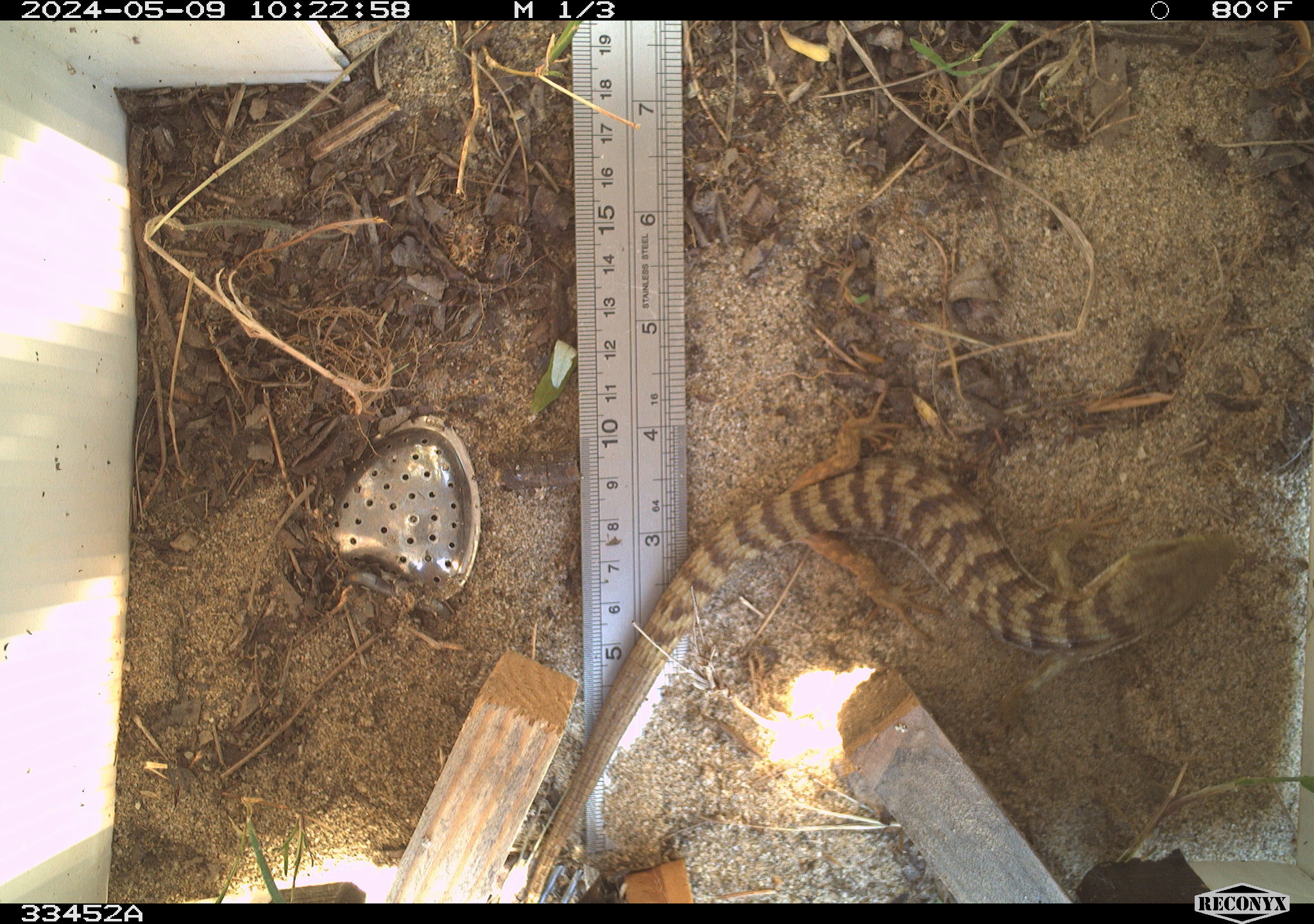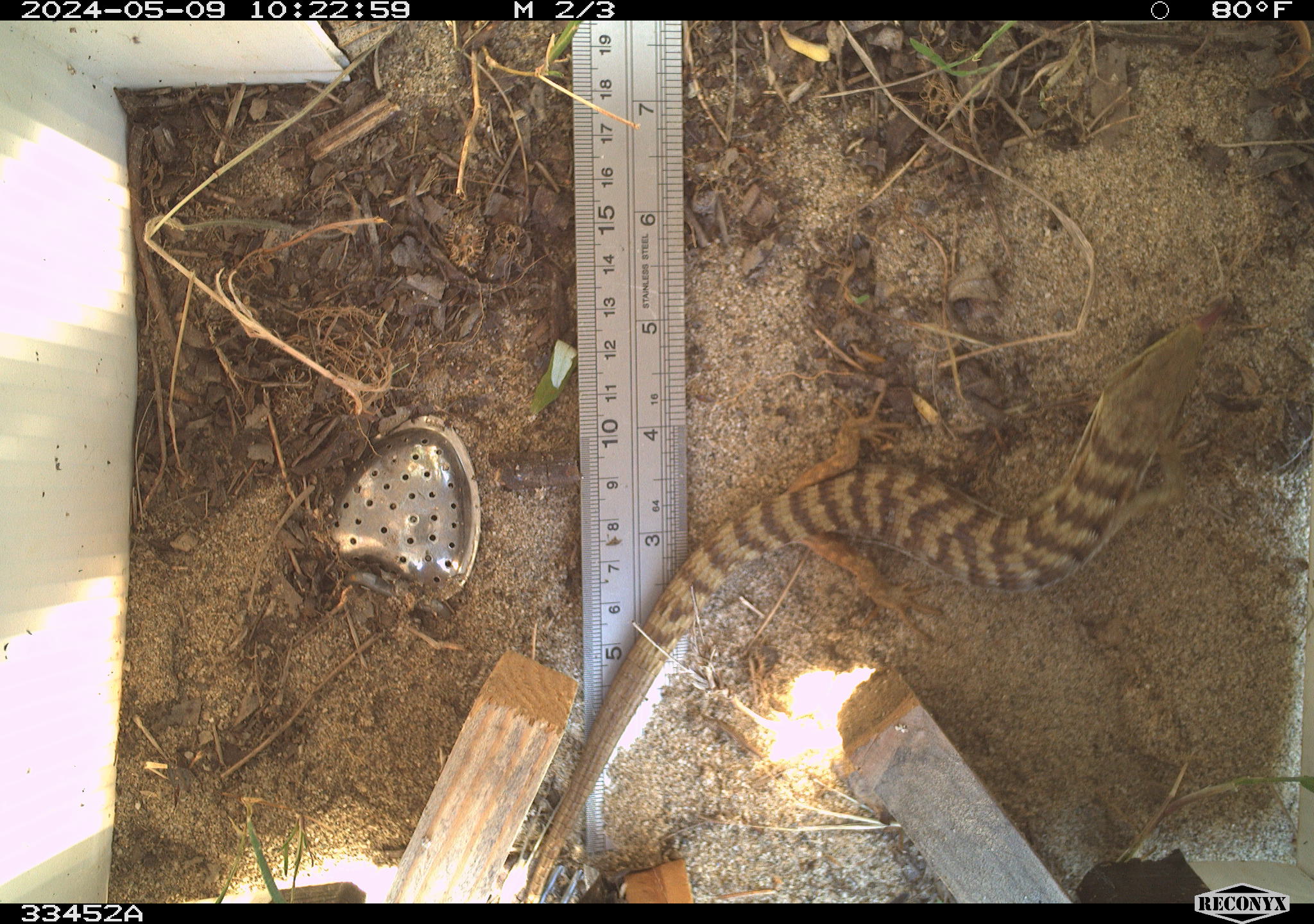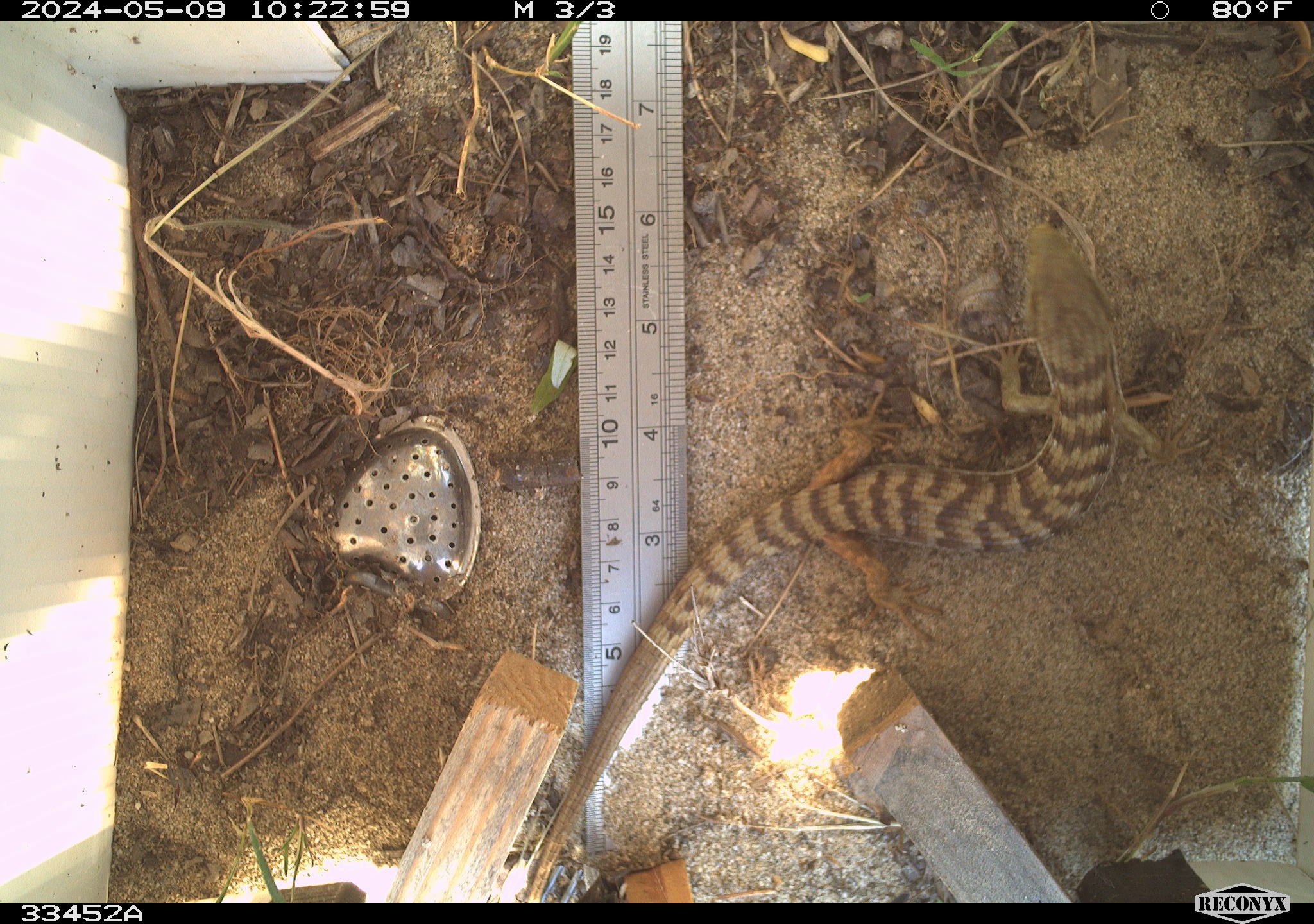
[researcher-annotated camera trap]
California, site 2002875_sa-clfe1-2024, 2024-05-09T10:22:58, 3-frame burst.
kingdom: Animalia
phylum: Chordata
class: Reptilia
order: Squamata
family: Anguidae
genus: Elgaria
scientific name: Elgaria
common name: alligator lizards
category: elgaria species